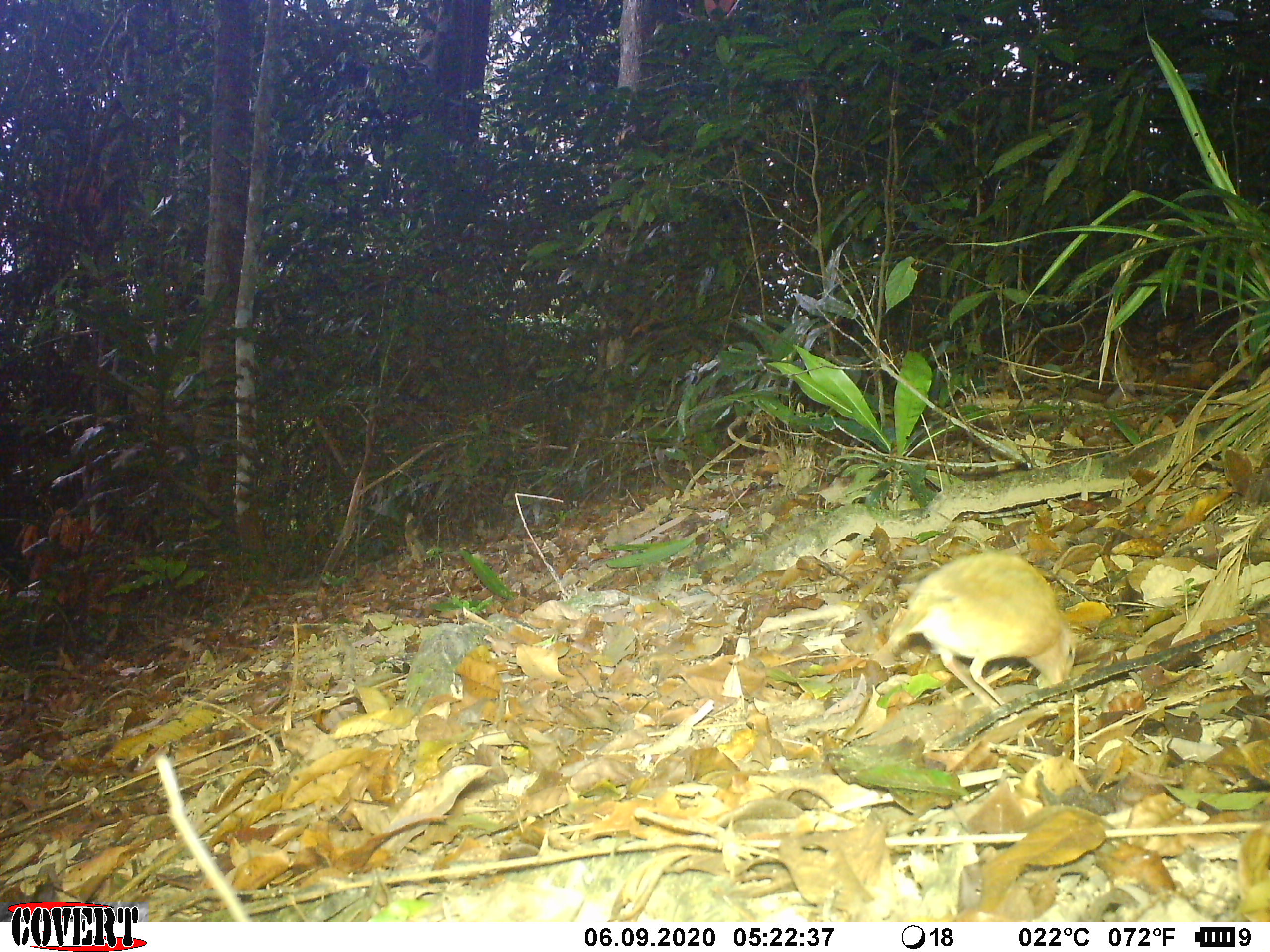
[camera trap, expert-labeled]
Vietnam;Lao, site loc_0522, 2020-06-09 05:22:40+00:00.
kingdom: Animalia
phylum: Chordata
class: Aves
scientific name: Aves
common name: bird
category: unidentified bird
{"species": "unidentified bird (bird) (Aves)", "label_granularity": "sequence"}